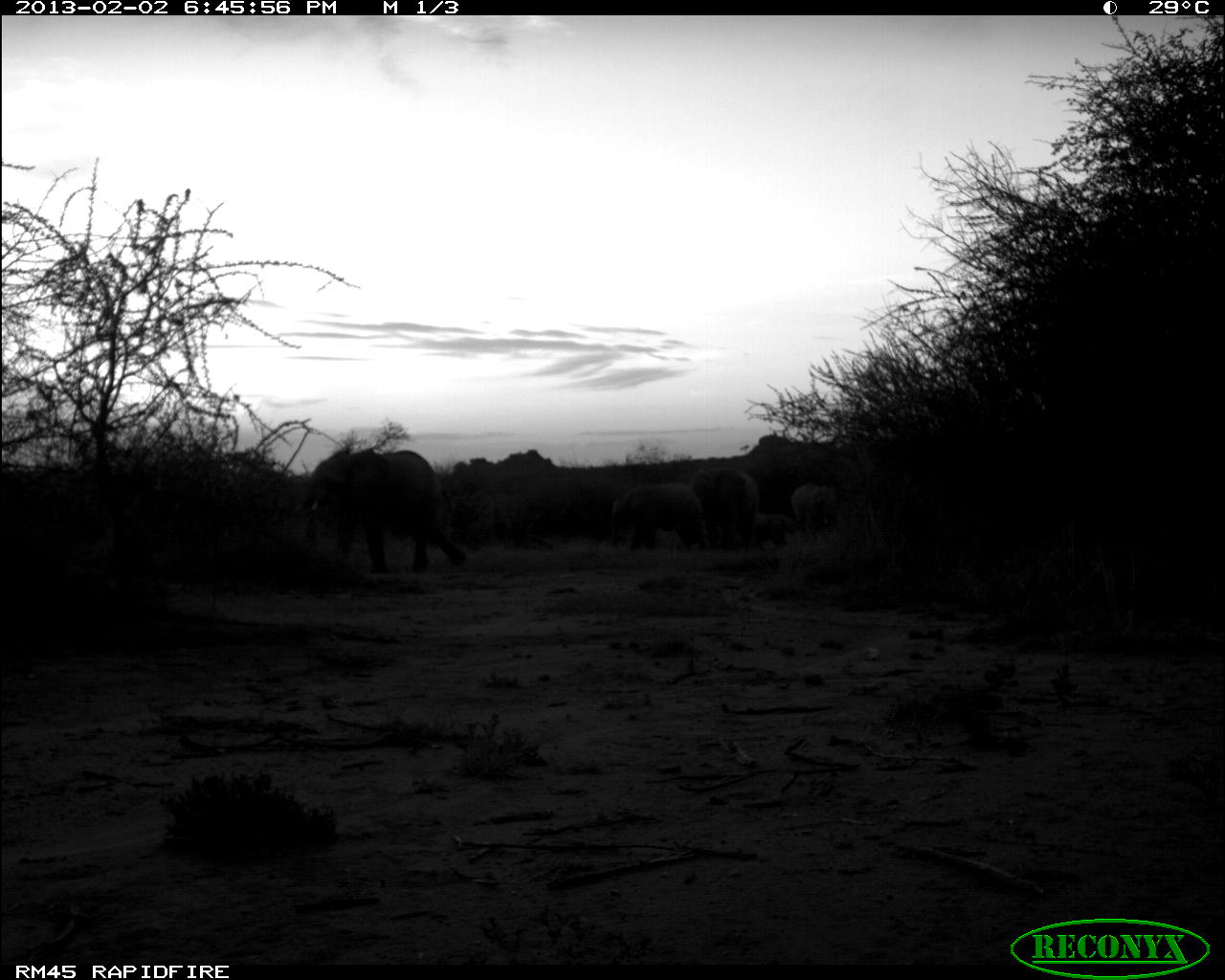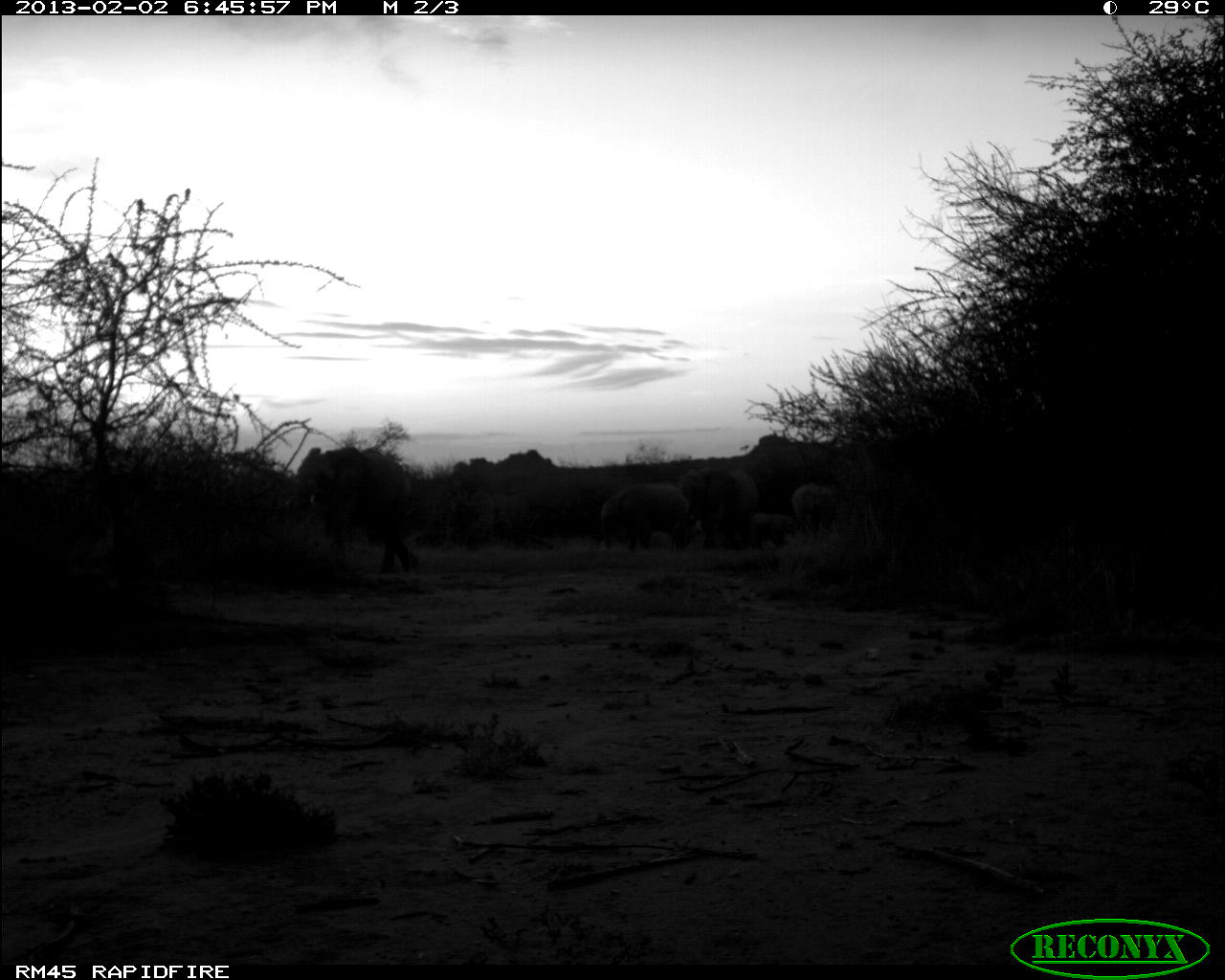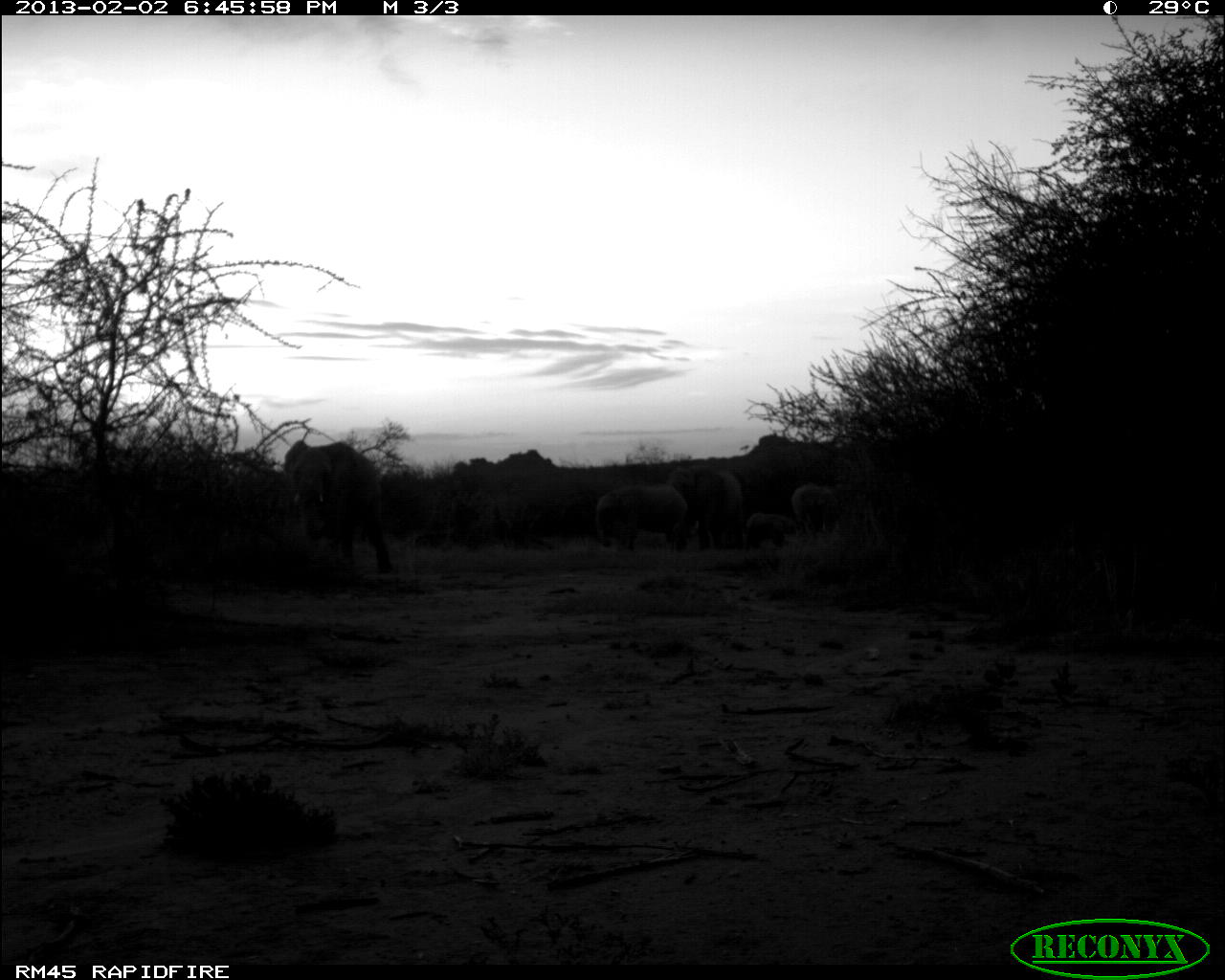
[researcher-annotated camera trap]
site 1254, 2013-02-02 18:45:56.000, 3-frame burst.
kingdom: Animalia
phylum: Chordata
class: Mammalia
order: Proboscidea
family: Elephantidae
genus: Loxodonta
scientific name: Loxodonta africana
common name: african bush elephant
Loxodonta africana (african bush elephant), count 5.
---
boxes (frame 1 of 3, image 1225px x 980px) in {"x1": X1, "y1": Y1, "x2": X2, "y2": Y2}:
loxodonta africana: {"x1": 295, "y1": 449, "x2": 466, "y2": 573}; {"x1": 610, "y1": 481, "x2": 709, "y2": 551}; {"x1": 694, "y1": 471, "x2": 761, "y2": 551}; {"x1": 790, "y1": 483, "x2": 844, "y2": 542}